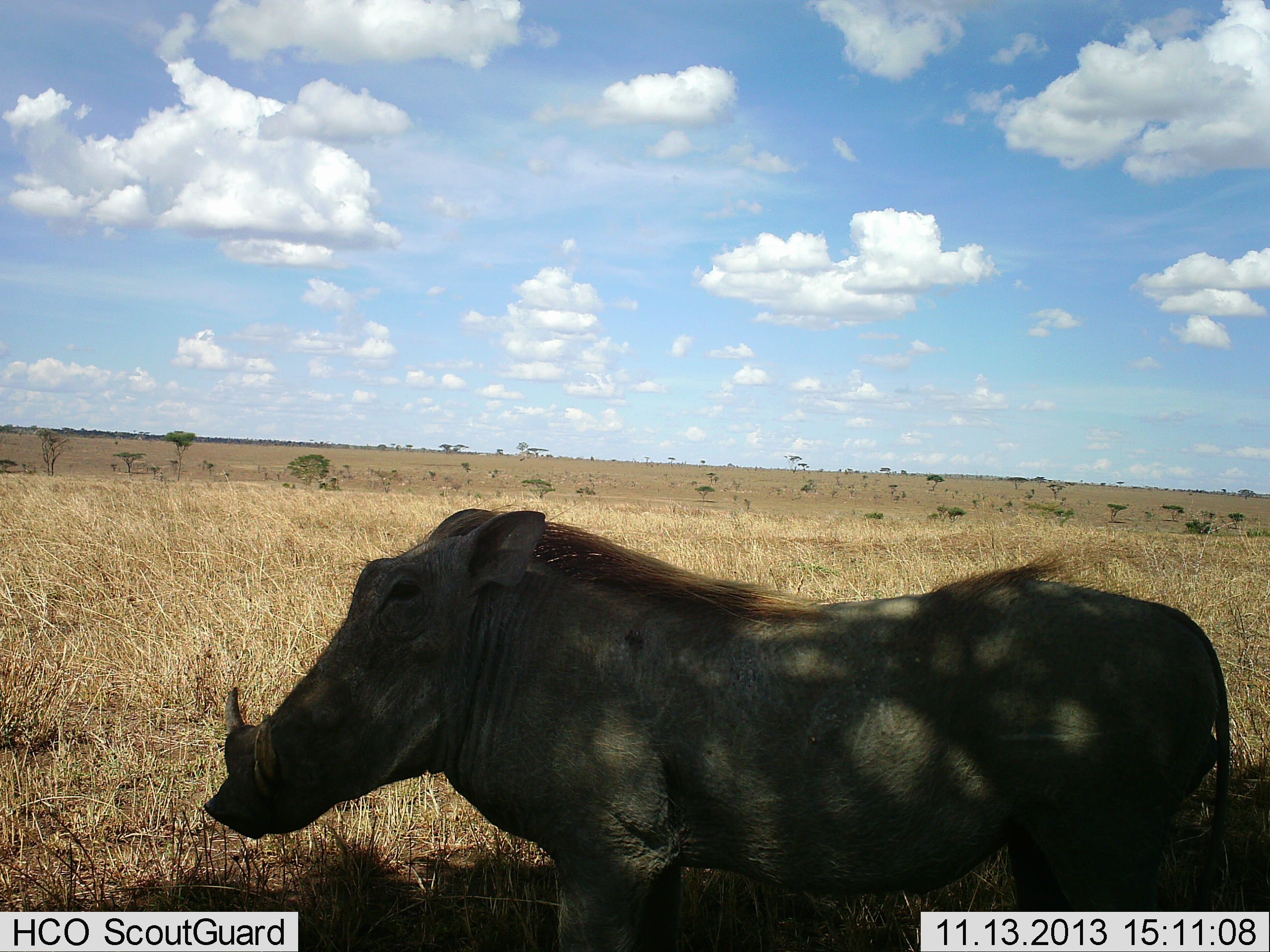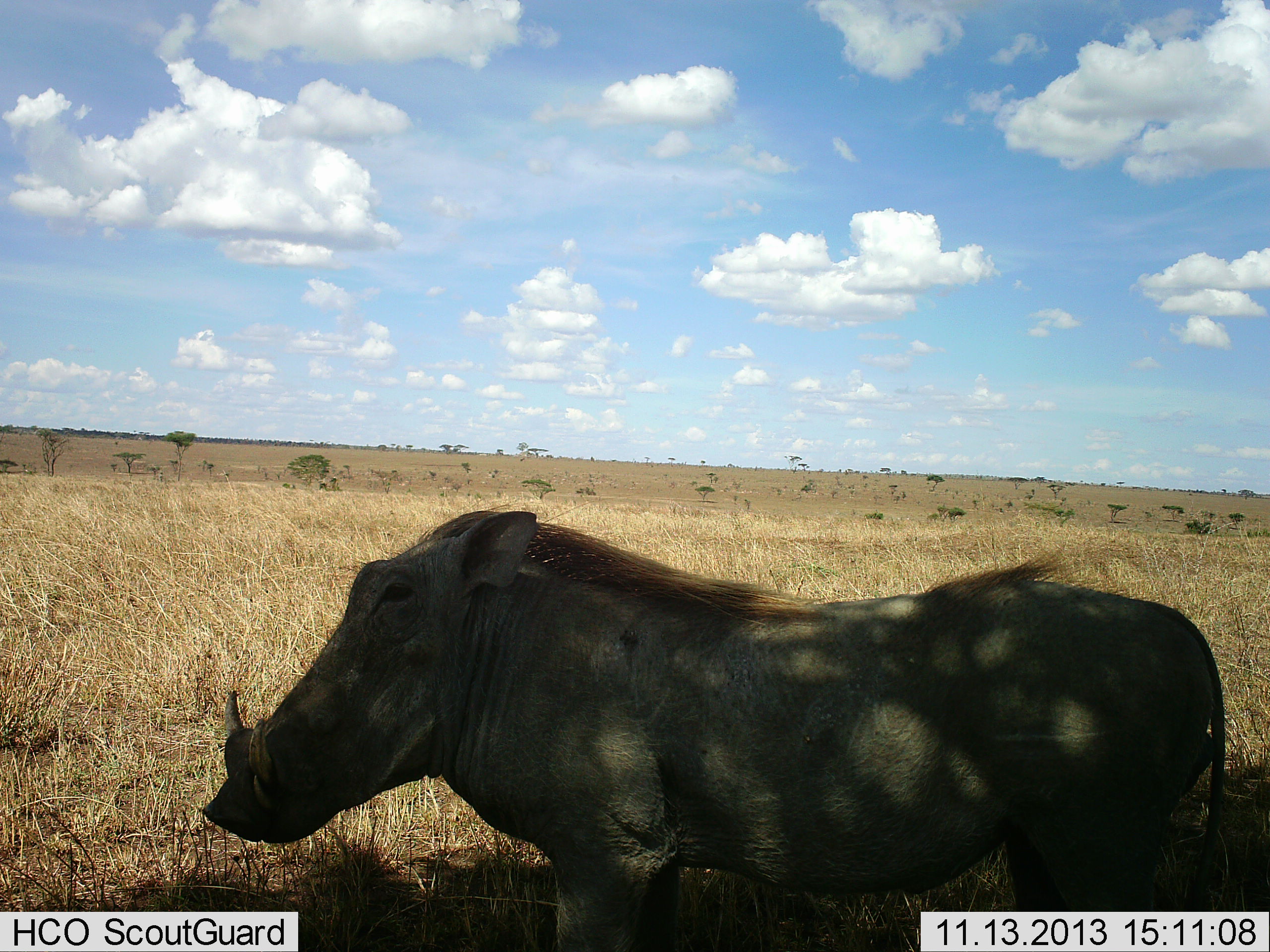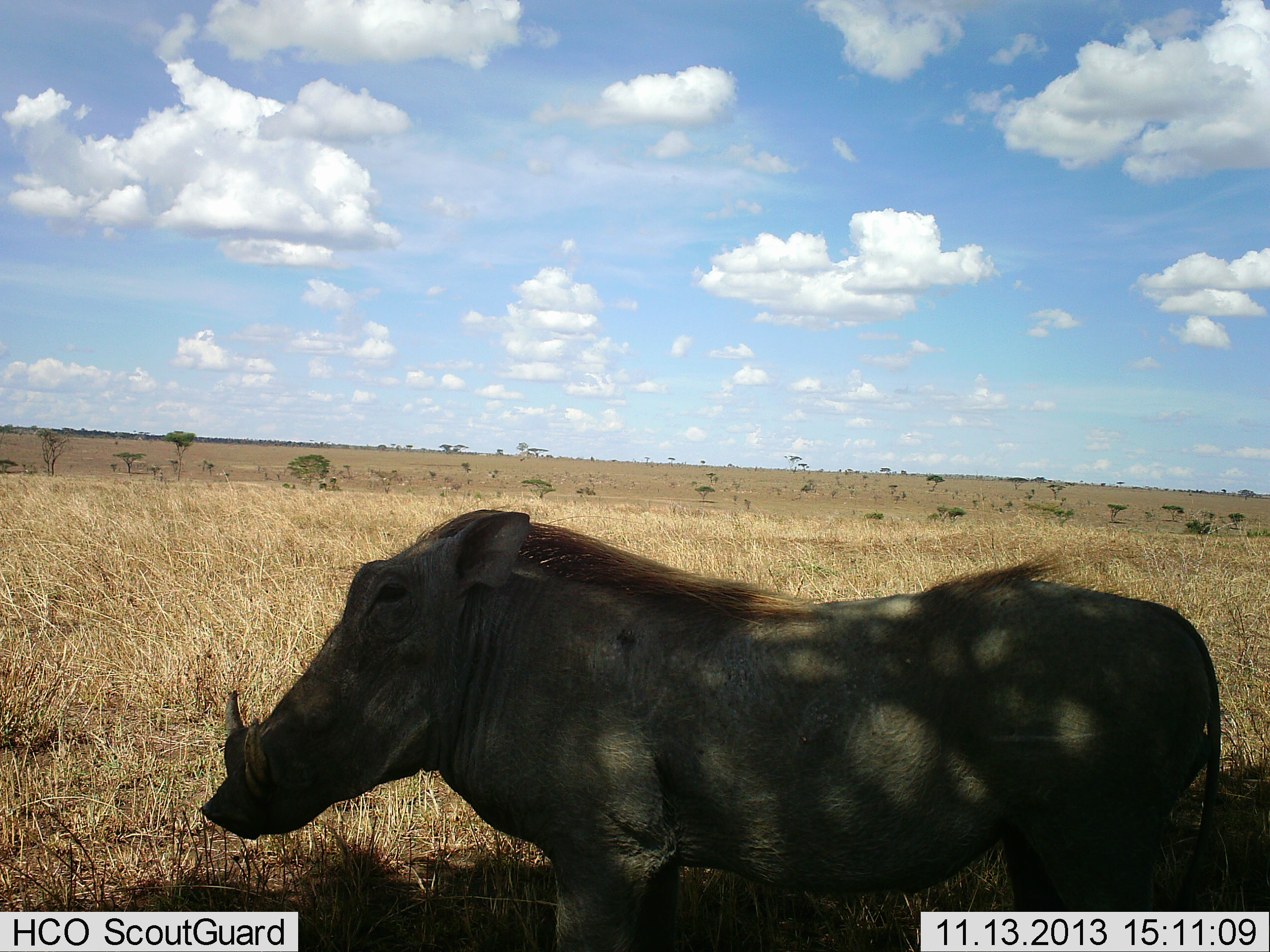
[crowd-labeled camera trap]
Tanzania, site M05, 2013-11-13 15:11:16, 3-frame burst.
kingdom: Animalia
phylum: Chordata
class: Mammalia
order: Artiodactyla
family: Suidae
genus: Phacochoerus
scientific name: Phacochoerus africanus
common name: warthog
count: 1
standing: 80%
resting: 20%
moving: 0%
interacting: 0%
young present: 0%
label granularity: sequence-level